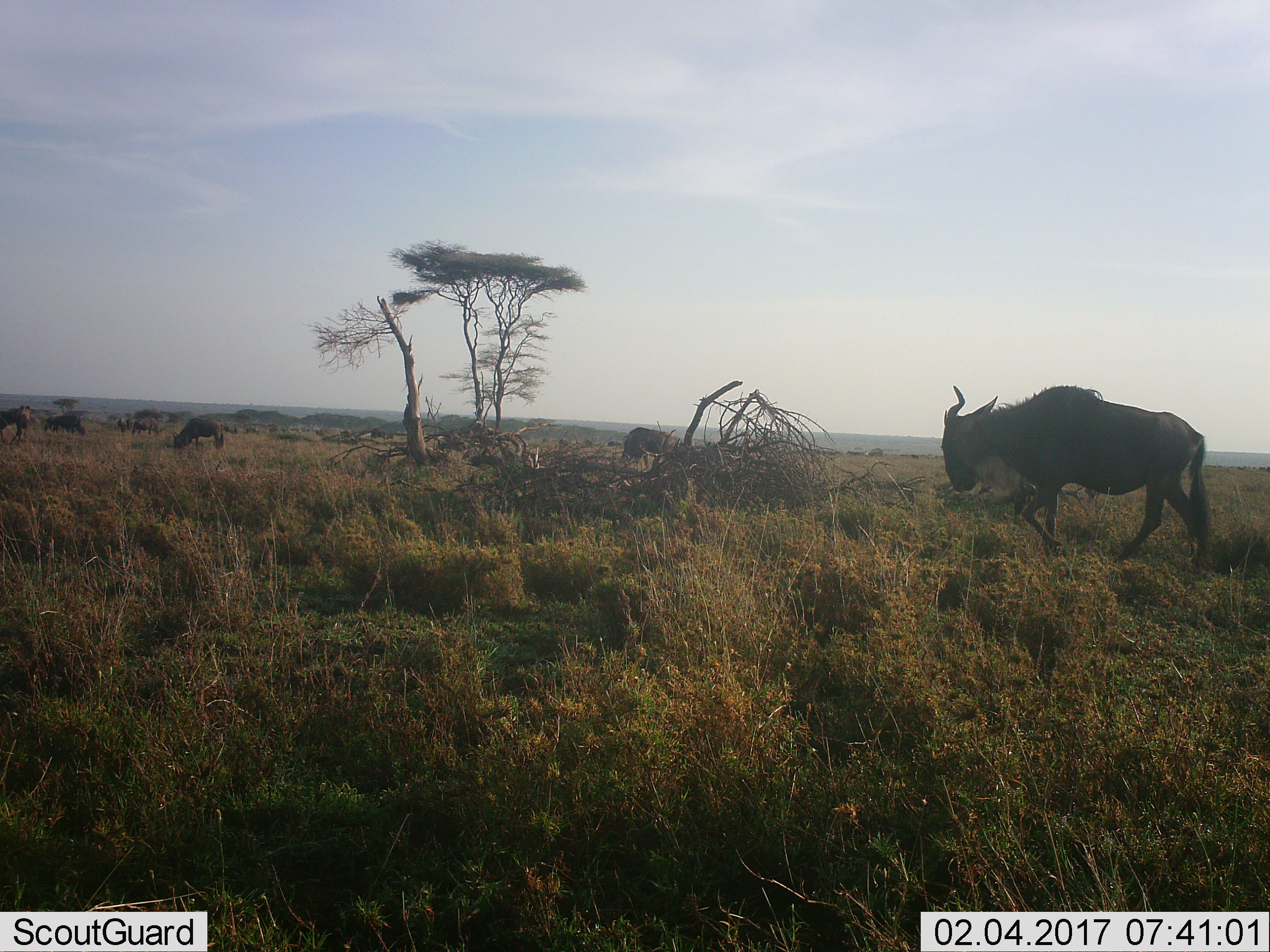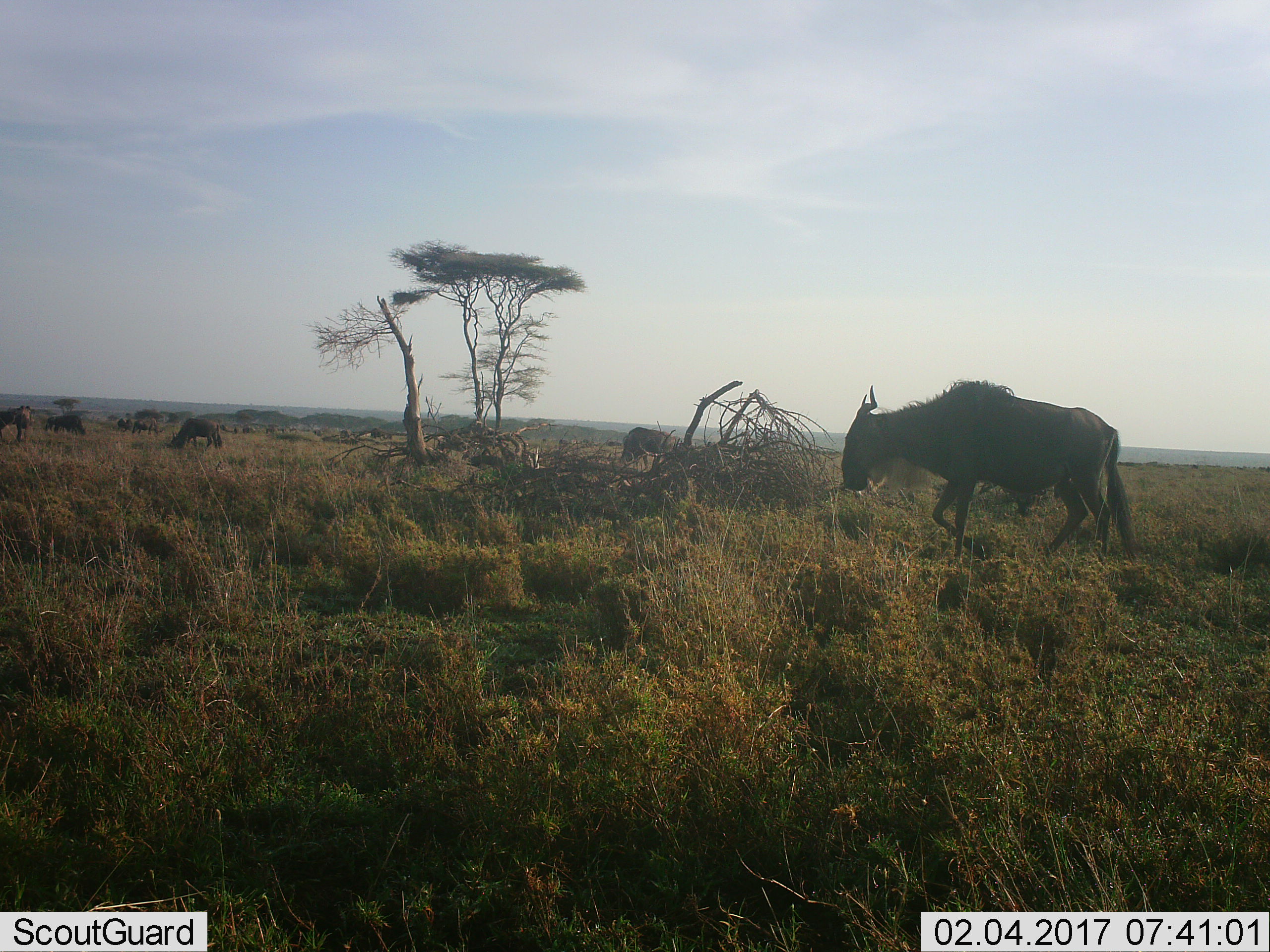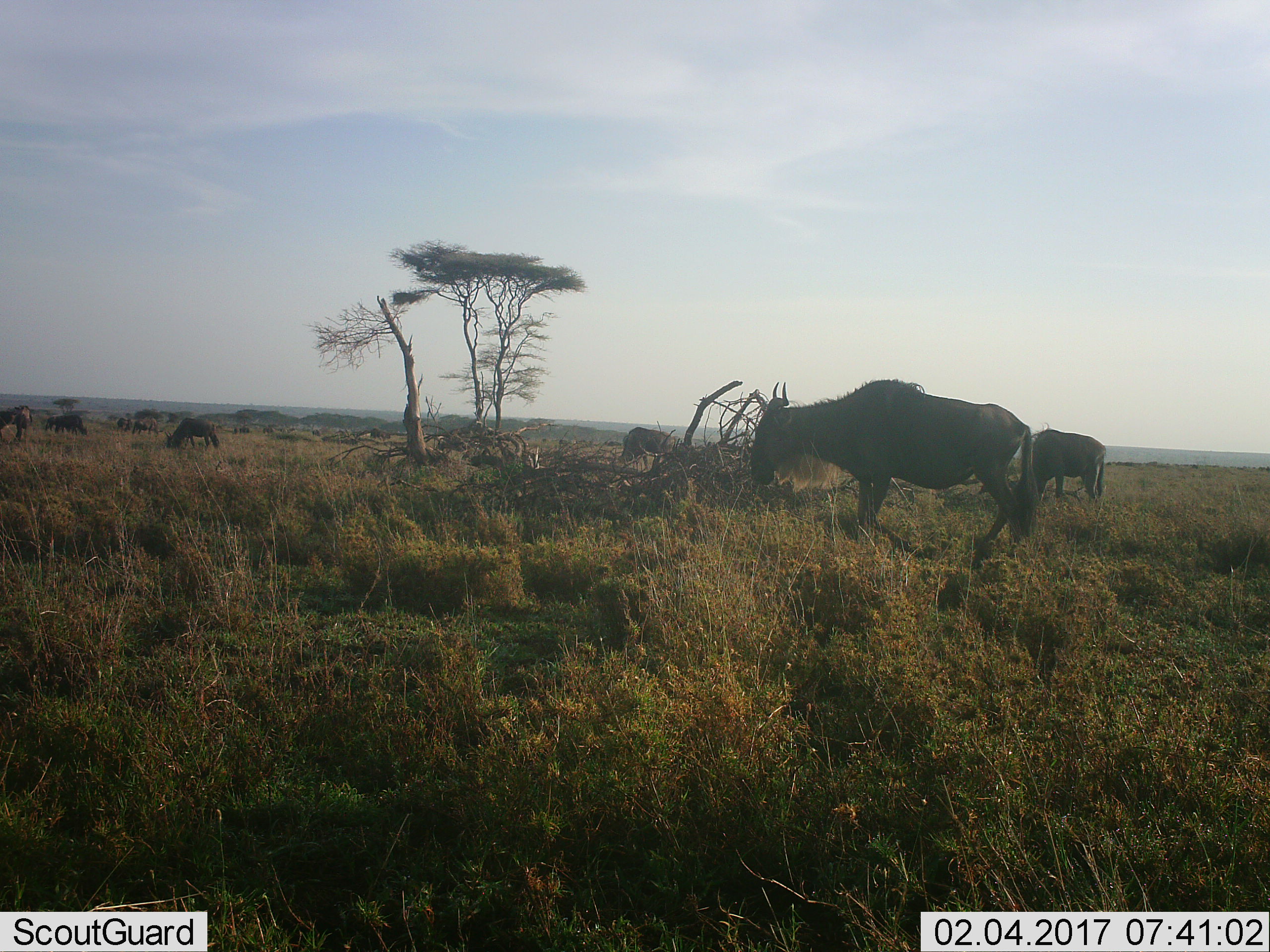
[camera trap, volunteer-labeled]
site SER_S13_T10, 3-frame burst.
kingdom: Animalia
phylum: Chordata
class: Mammalia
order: Artiodactyla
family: Bovidae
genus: Connochaetes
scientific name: Connochaetes taurinus taurinus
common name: blue wildebeest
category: wildebeestblue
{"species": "wildebeestblue (blue wildebeest) (Connochaetes taurinus taurinus)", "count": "6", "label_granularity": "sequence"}